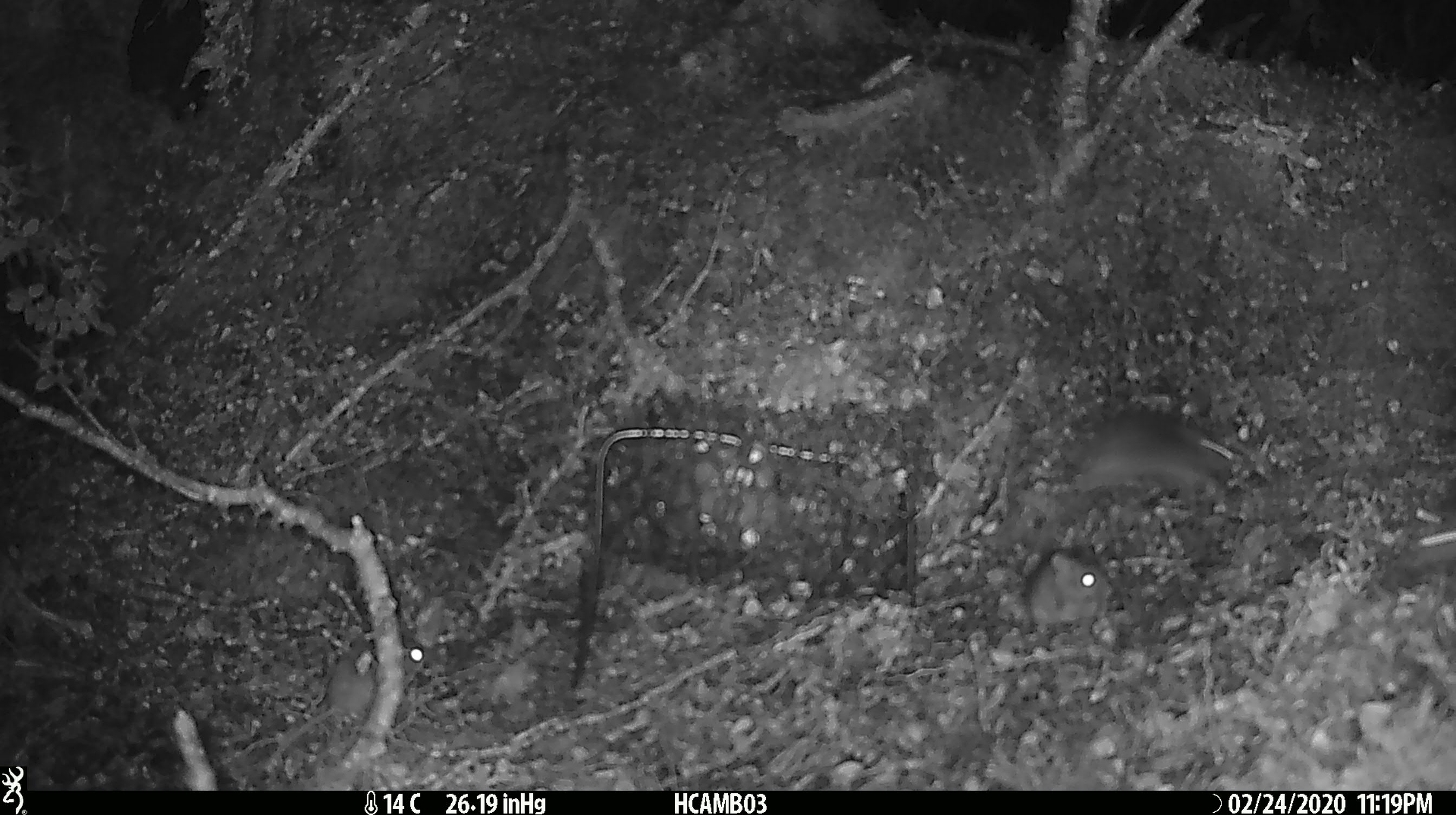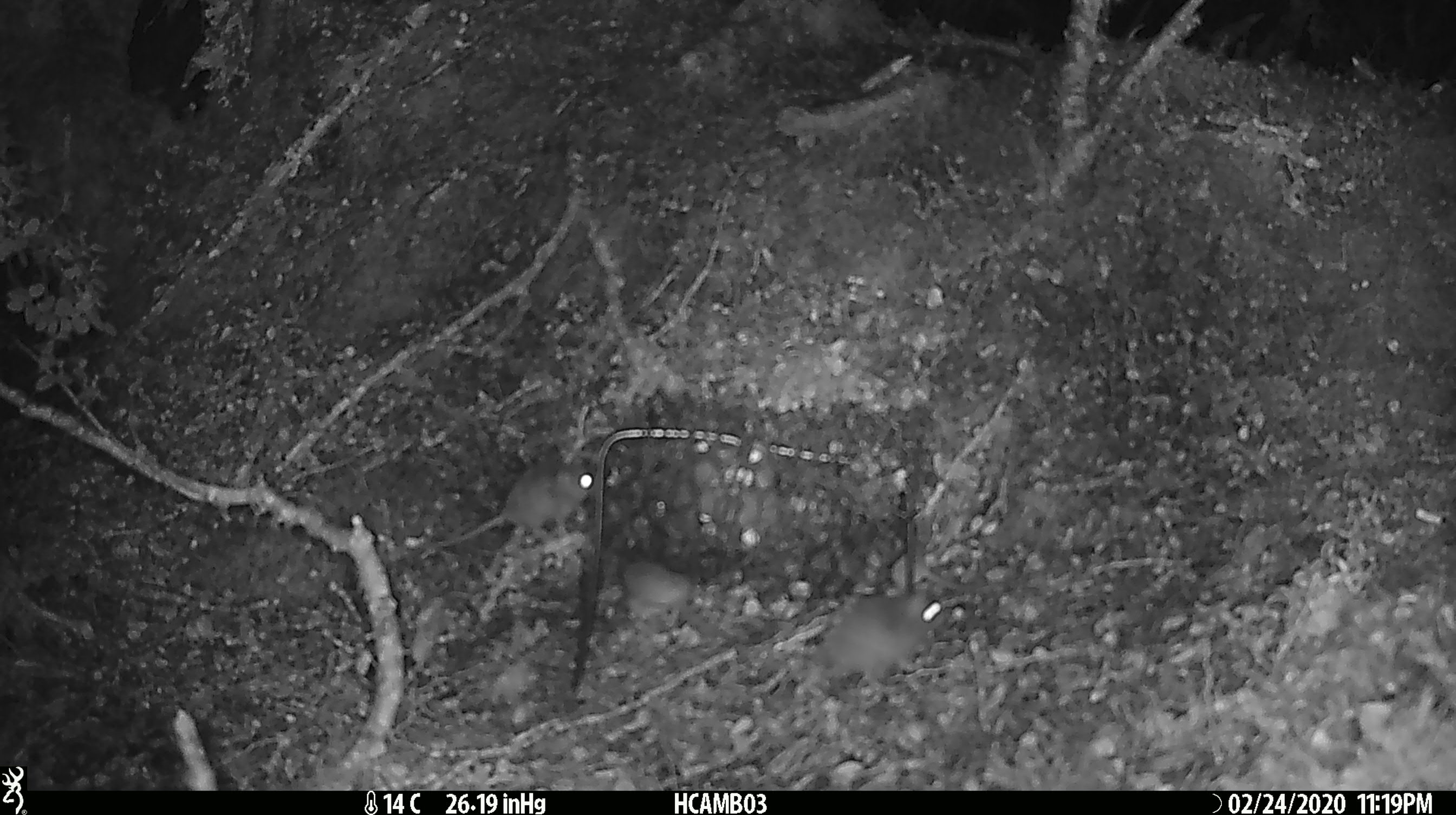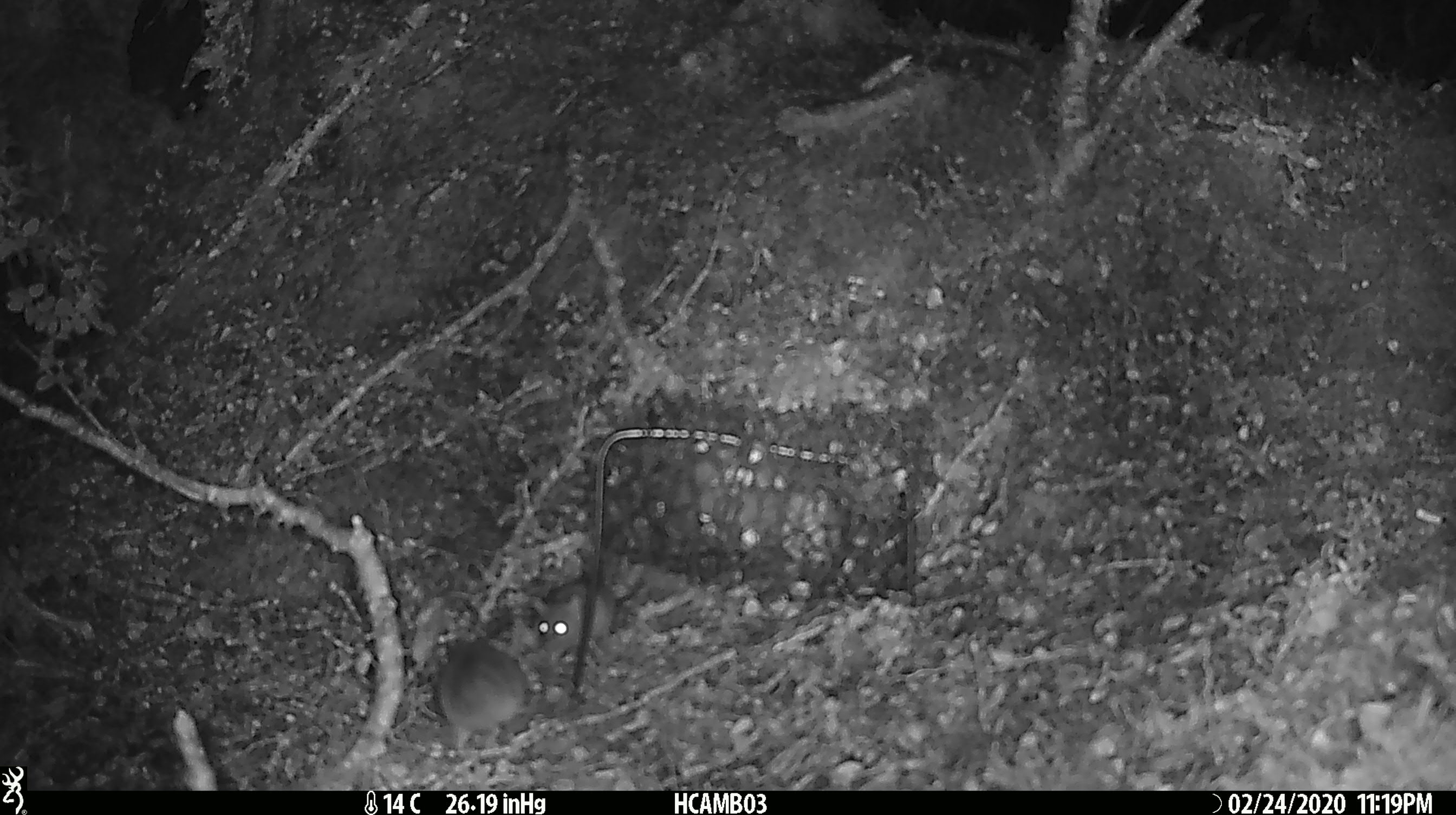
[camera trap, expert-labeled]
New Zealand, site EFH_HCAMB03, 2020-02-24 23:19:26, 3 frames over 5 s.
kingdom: Animalia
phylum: Chordata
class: Mammalia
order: Rodentia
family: Muridae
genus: Mus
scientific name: Mus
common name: mouse